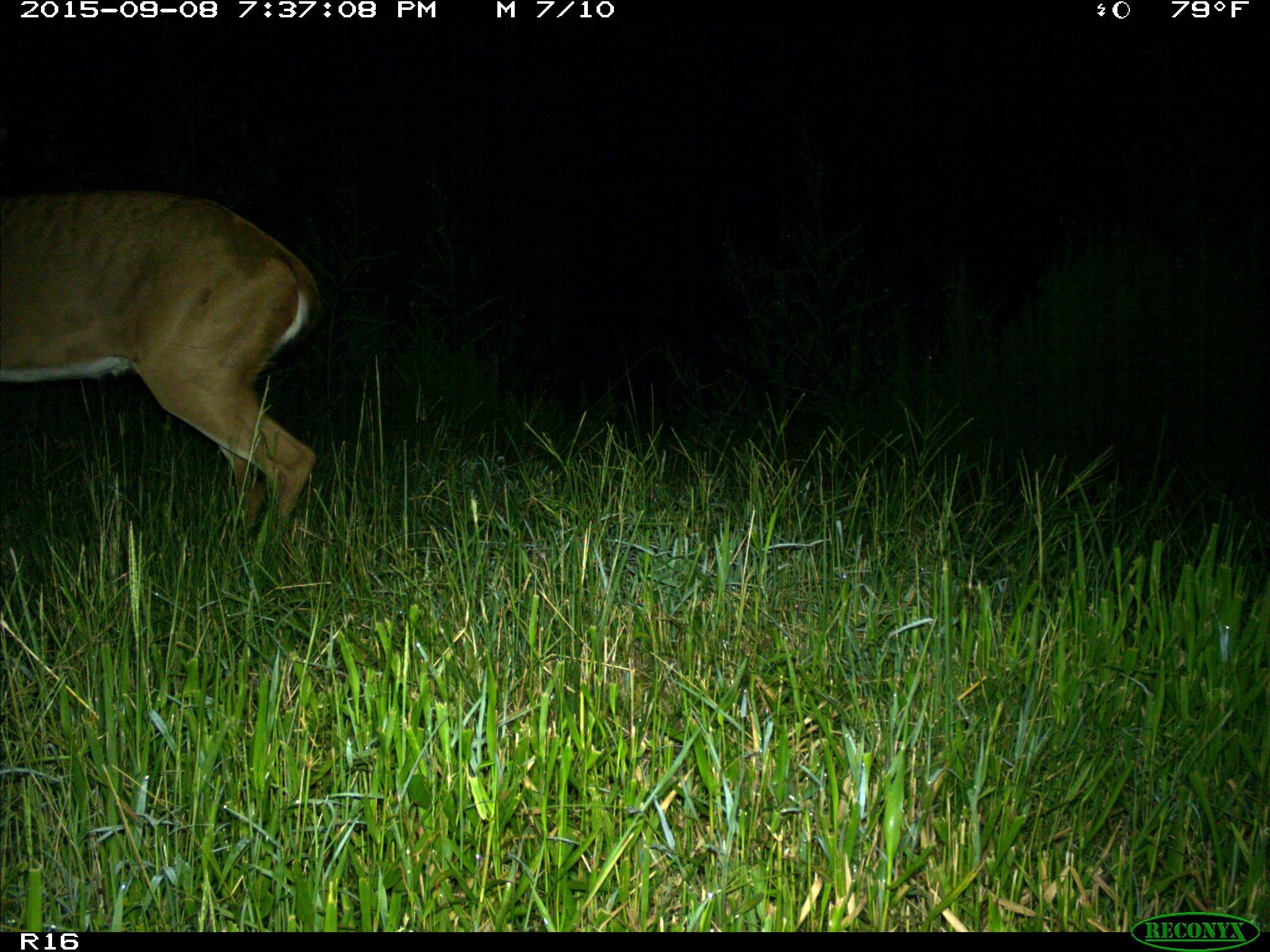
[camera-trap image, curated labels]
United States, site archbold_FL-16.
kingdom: Animalia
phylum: Chordata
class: Mammalia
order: Artiodactyla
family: Cervidae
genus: Odocoileus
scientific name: Odocoileus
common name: deer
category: unidentified deer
Unidentified deer (deer) (Odocoileus).